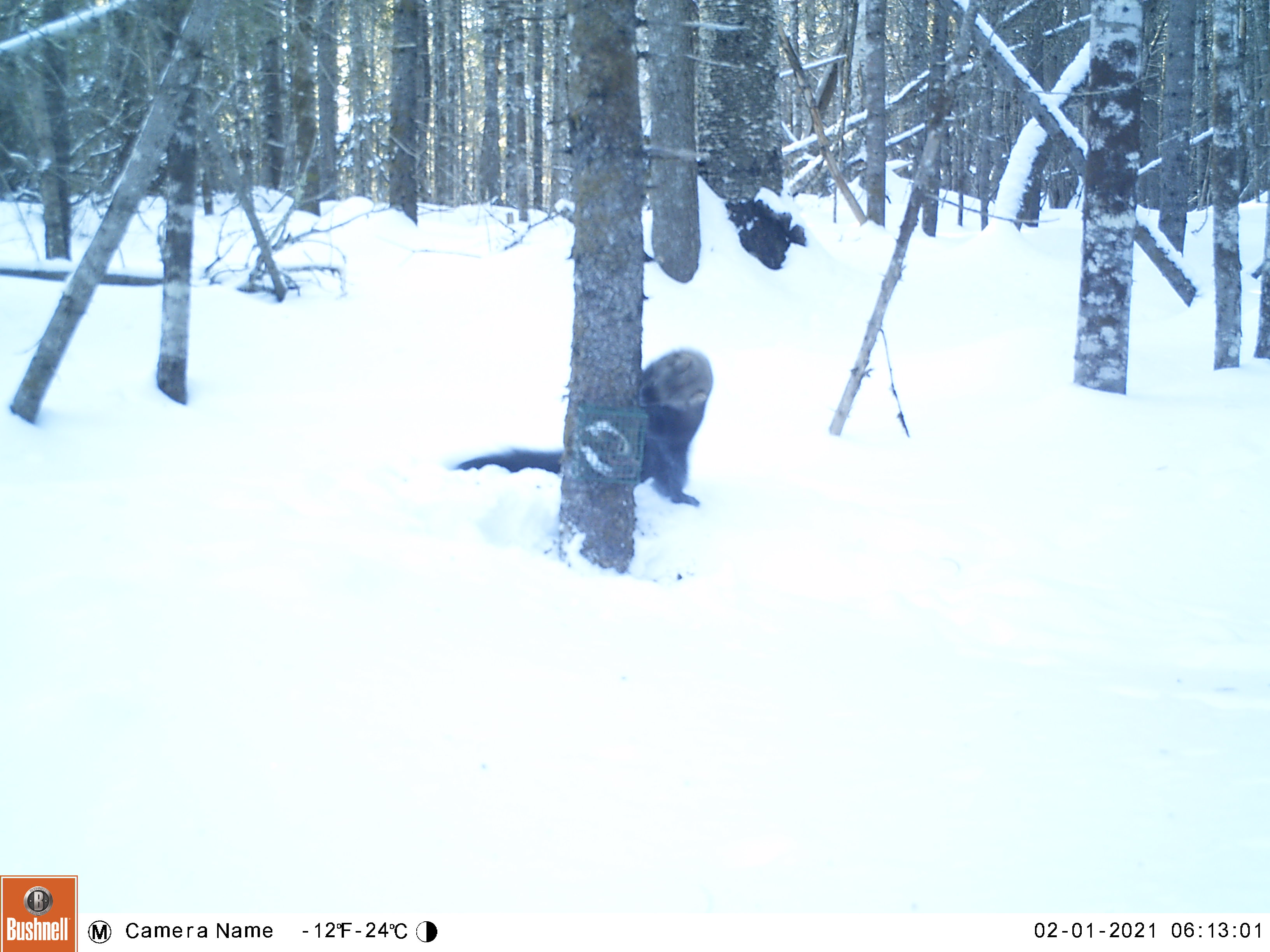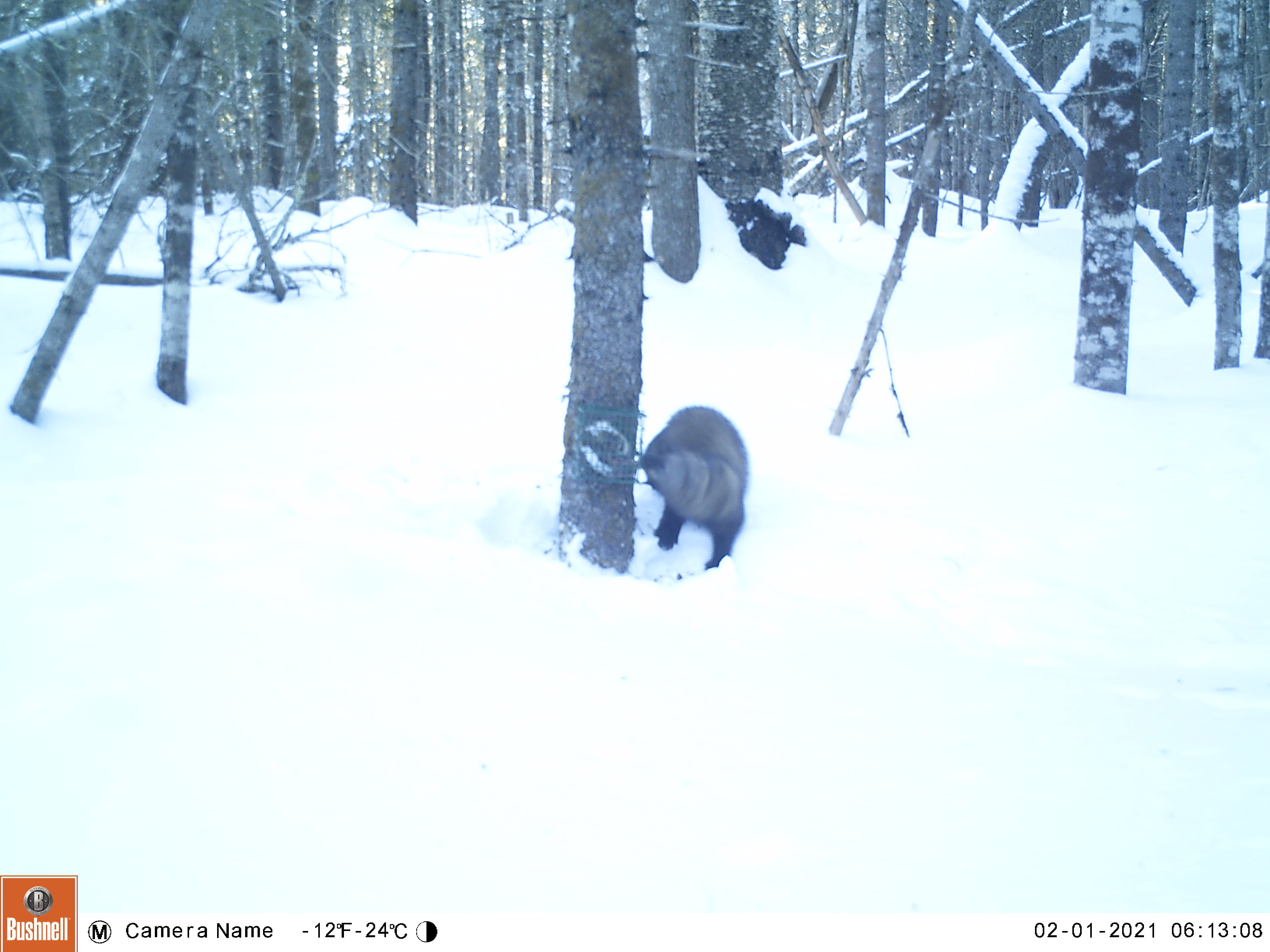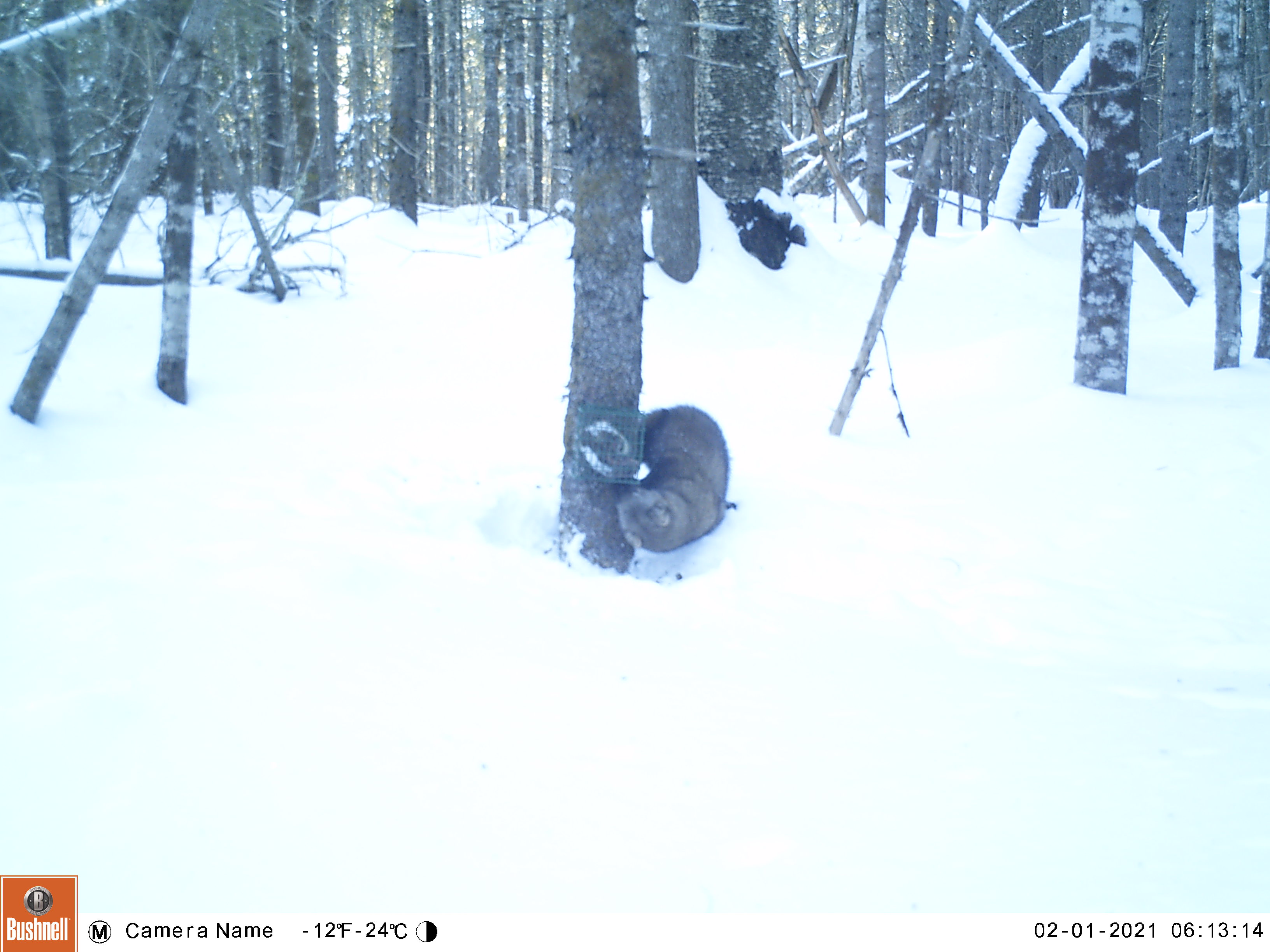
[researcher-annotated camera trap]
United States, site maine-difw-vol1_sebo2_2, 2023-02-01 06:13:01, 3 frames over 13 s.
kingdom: Animalia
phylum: Chordata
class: Mammalia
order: Carnivora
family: Mustelidae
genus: Pekania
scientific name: Pekania pennanti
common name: fisher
Fisher (Pekania pennanti).